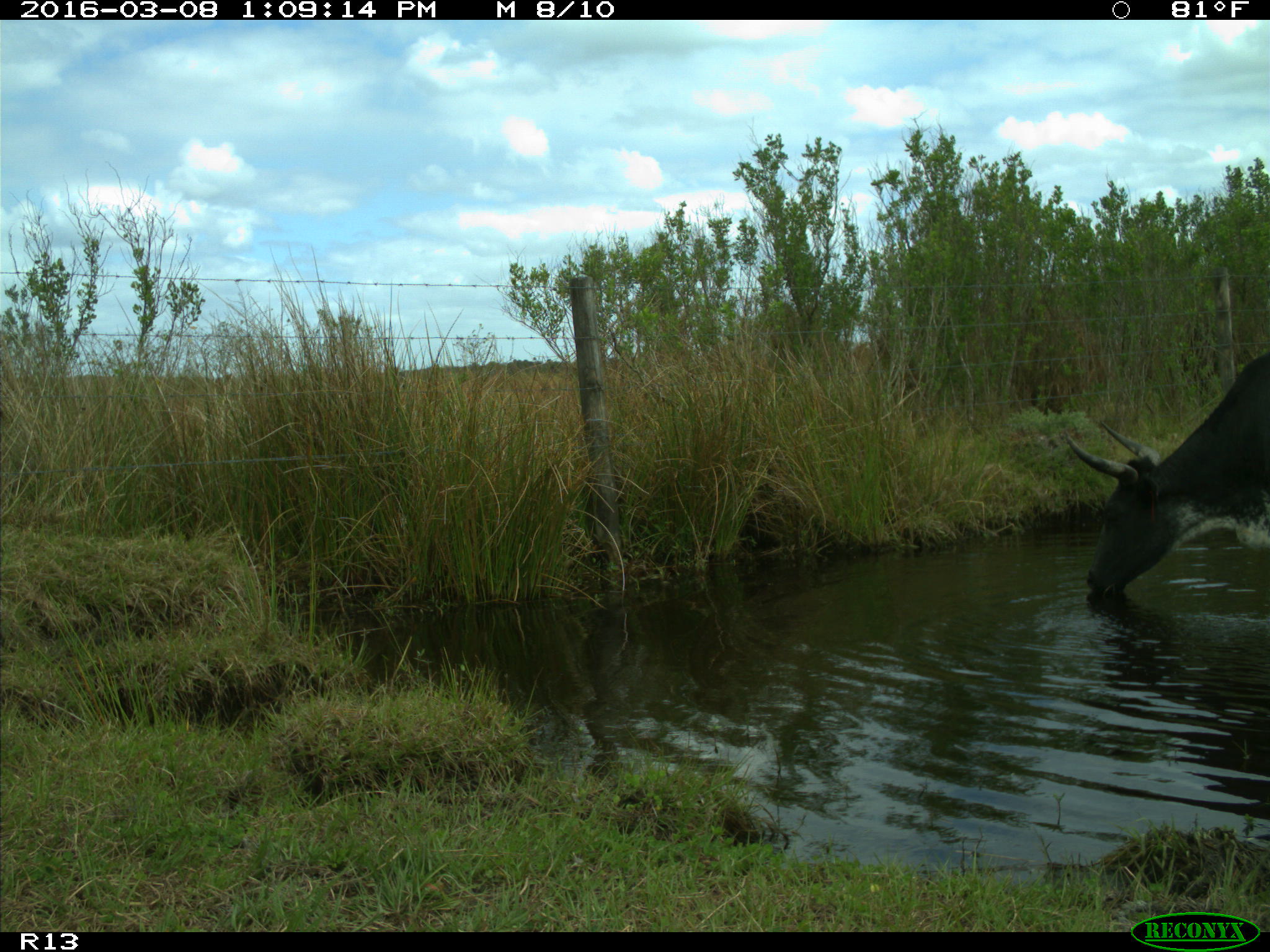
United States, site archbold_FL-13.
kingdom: Animalia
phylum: Chordata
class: Mammalia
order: Artiodactyla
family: Bovidae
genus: Bos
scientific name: Bos taurus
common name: domestic cow